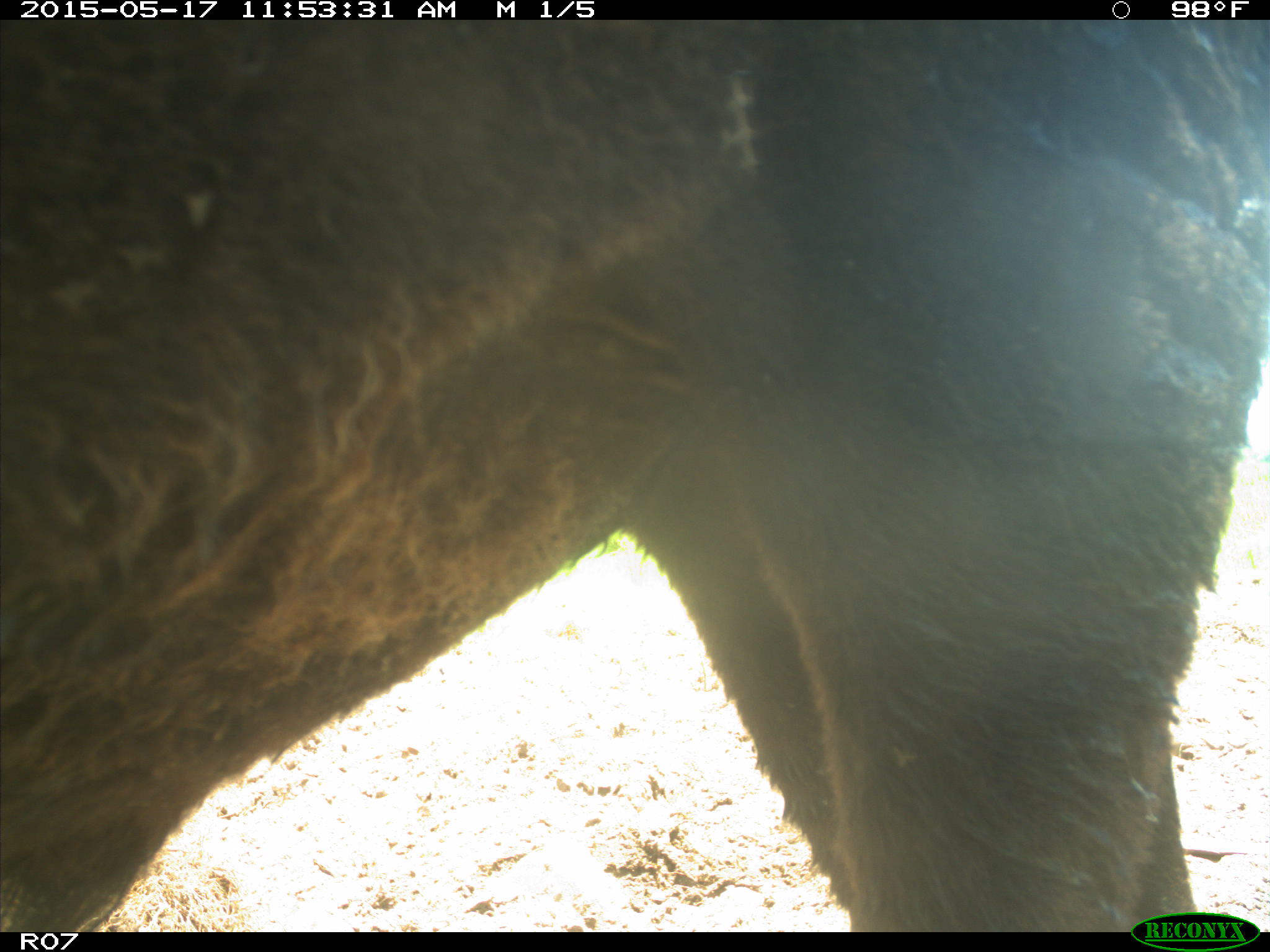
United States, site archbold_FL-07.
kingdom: Animalia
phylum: Chordata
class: Mammalia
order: Artiodactyla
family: Bovidae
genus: Bos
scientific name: Bos taurus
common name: domestic cow